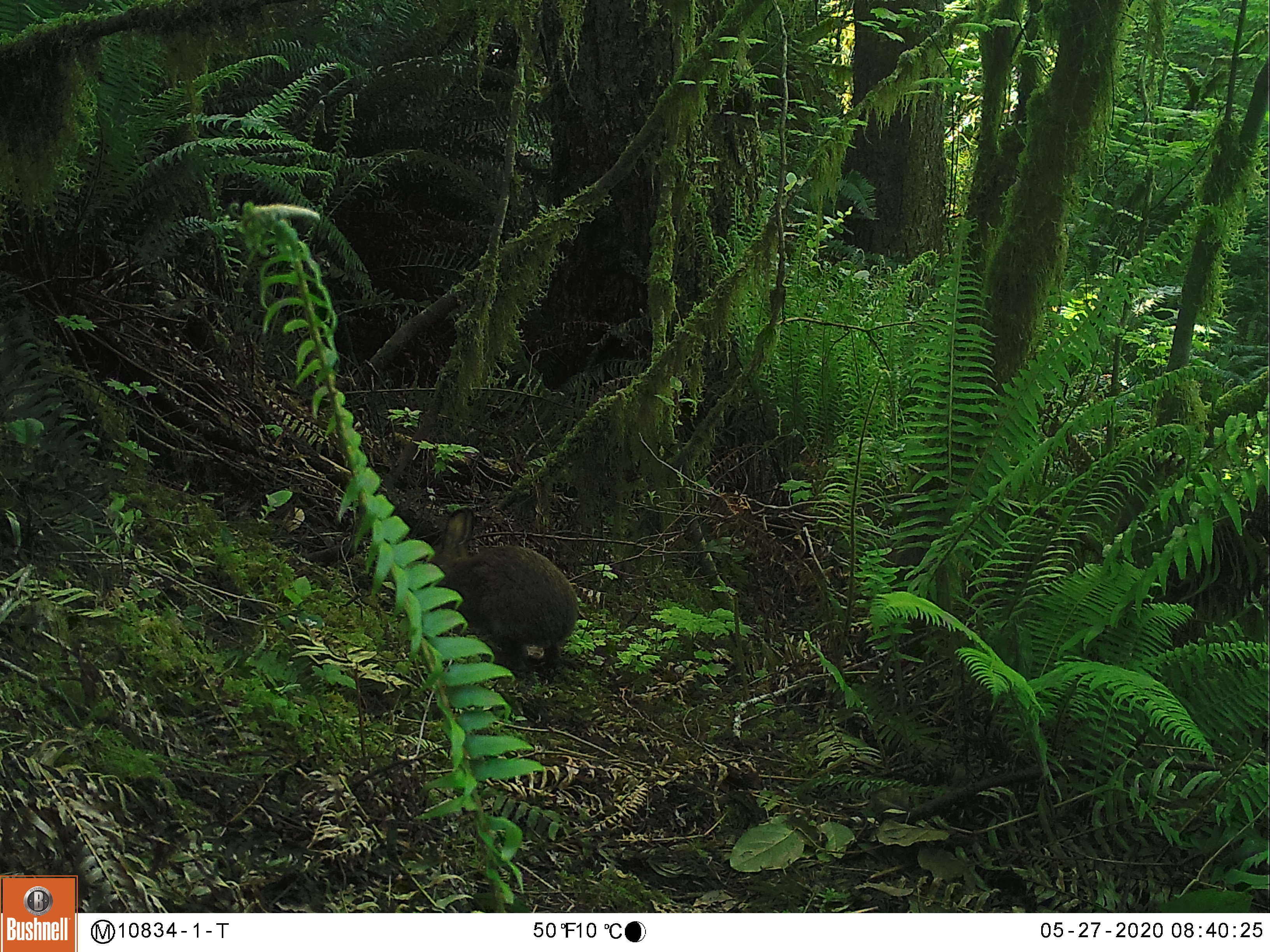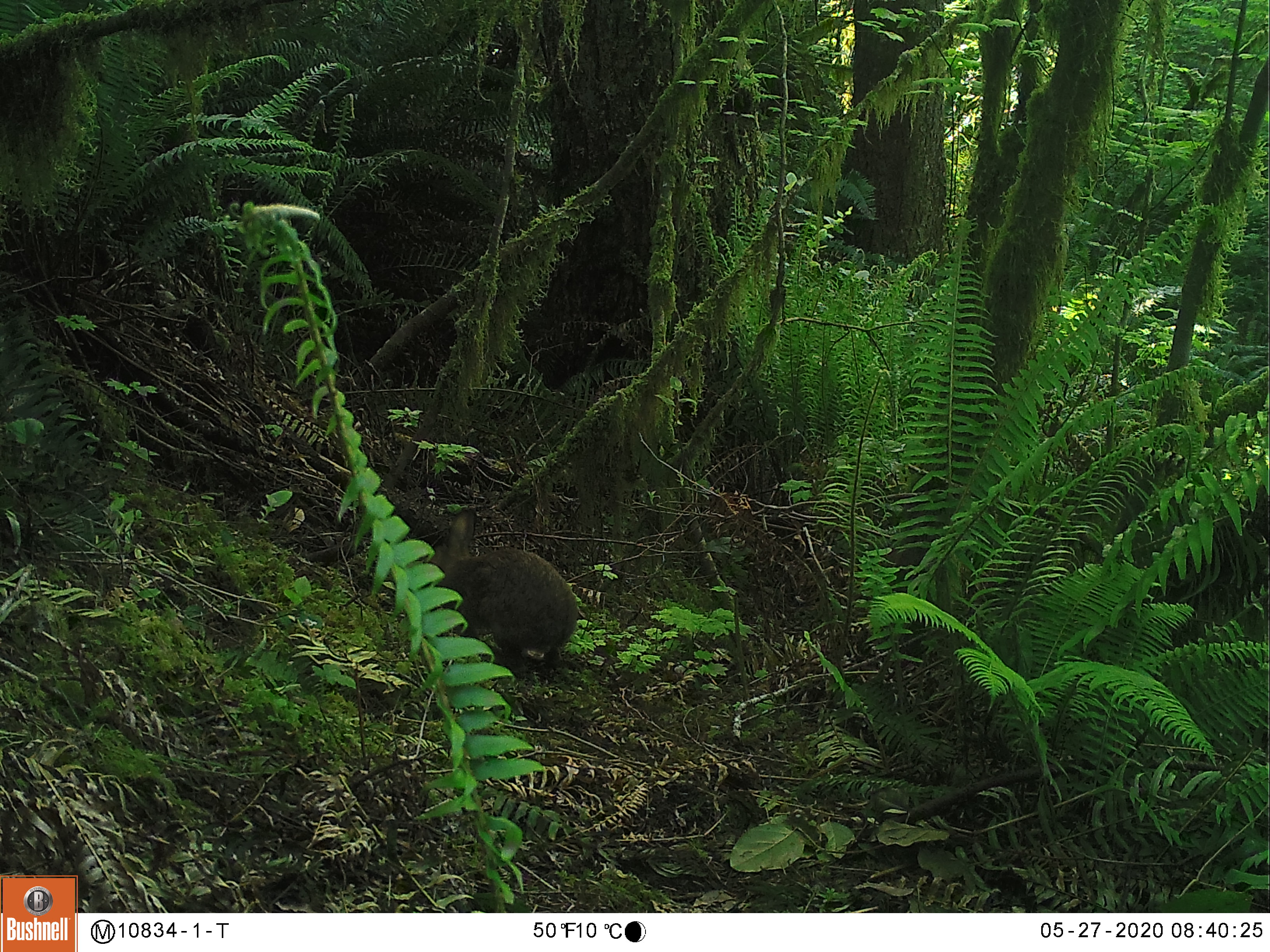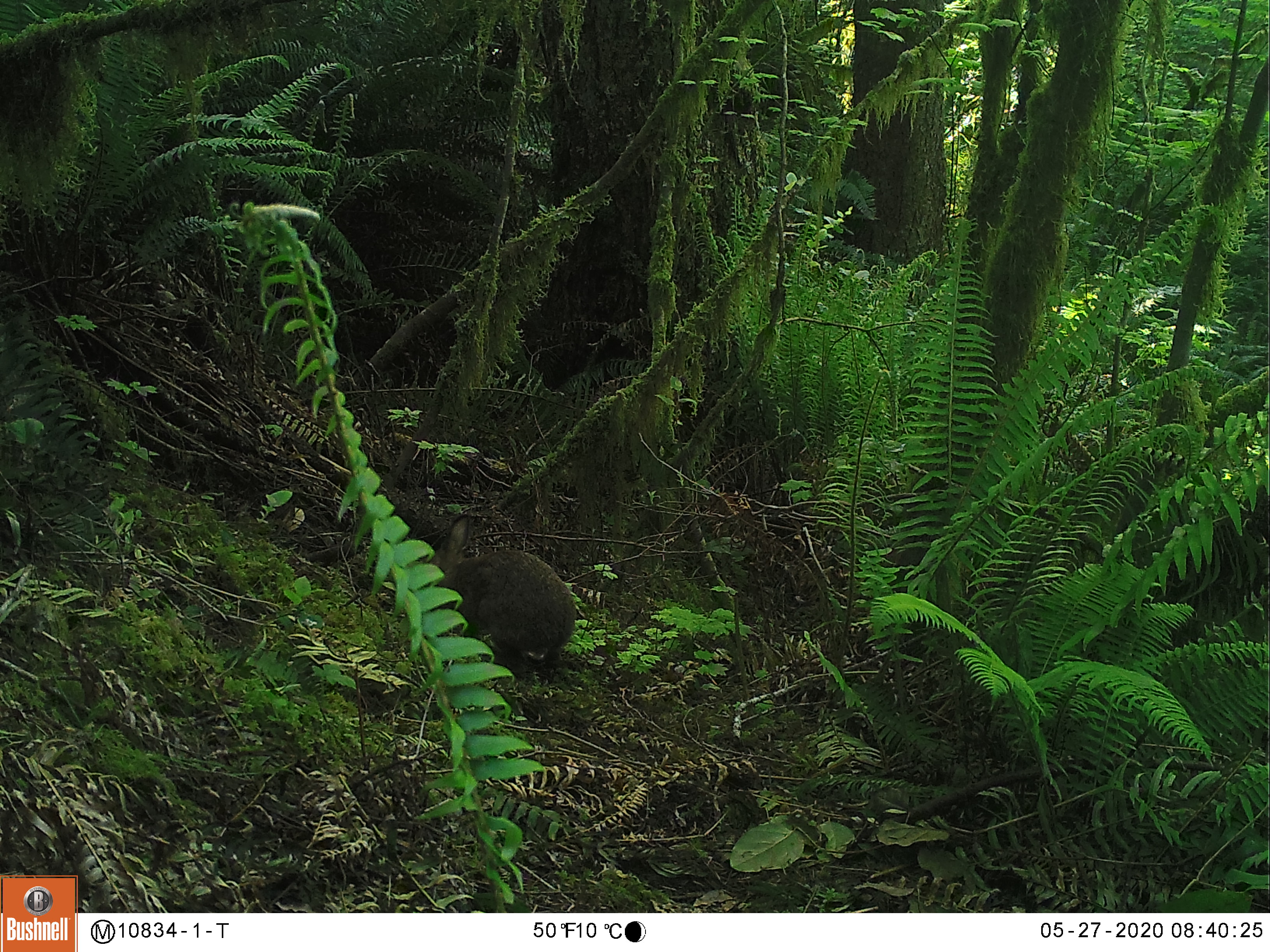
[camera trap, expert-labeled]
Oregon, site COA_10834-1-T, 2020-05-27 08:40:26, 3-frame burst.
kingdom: Animalia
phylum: Chordata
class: Mammalia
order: Lagomorpha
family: Leporidae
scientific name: Leporidae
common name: hares and rabbits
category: leporidae family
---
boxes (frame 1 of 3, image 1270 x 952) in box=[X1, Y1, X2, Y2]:
leporidae family: box=[424, 508, 580, 675]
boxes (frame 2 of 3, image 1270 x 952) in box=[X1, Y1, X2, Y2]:
leporidae family: box=[424, 505, 582, 667]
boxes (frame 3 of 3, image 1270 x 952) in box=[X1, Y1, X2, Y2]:
leporidae family: box=[422, 509, 576, 681]